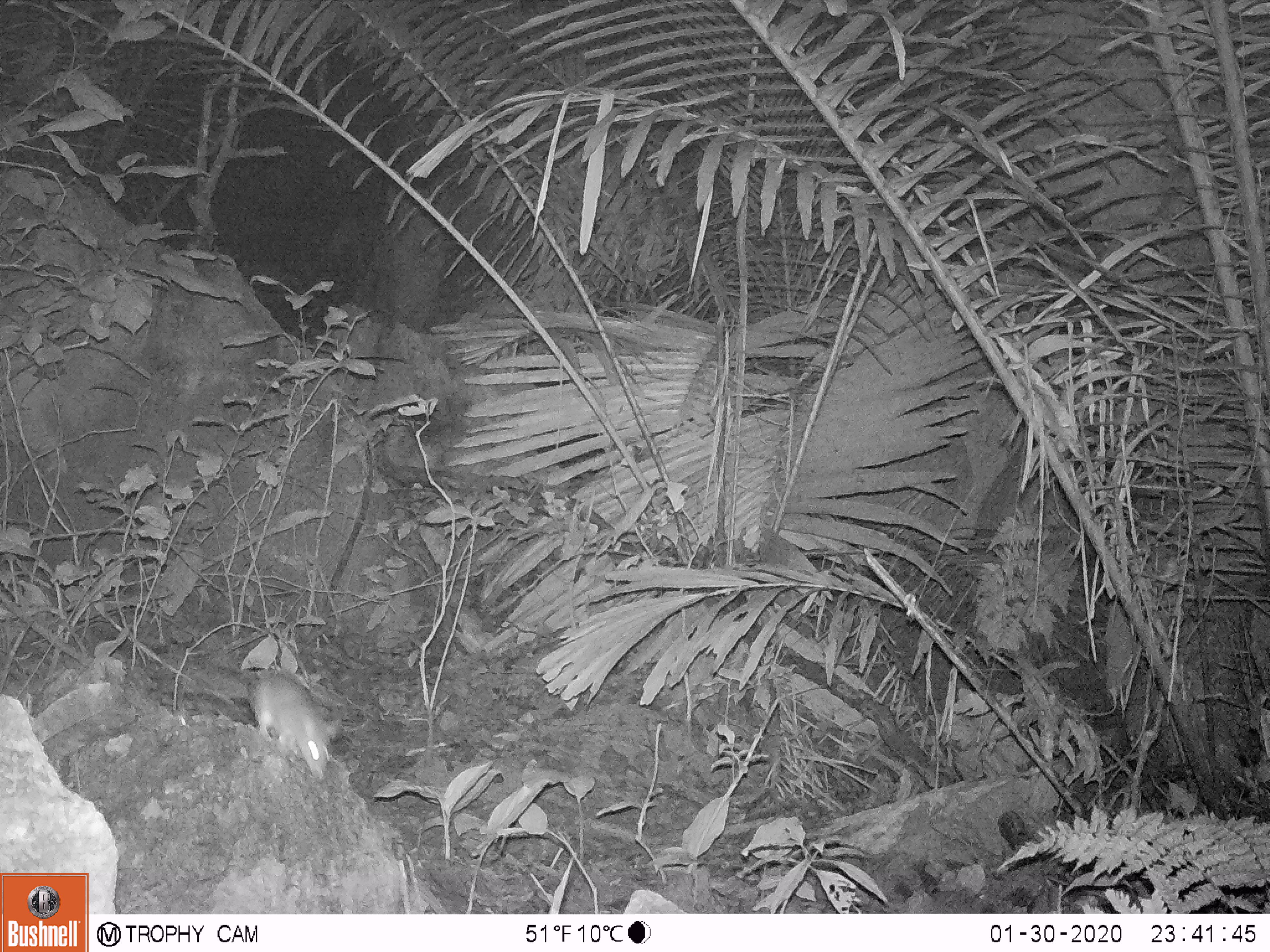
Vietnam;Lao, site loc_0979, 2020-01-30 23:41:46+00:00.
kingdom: Animalia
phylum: Chordata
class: Mammalia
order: Rodentia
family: Muridae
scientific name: Muridae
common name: old-world mice and rats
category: unidentified murid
Unidentified murid (old-world mice and rats) (Muridae). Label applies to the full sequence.